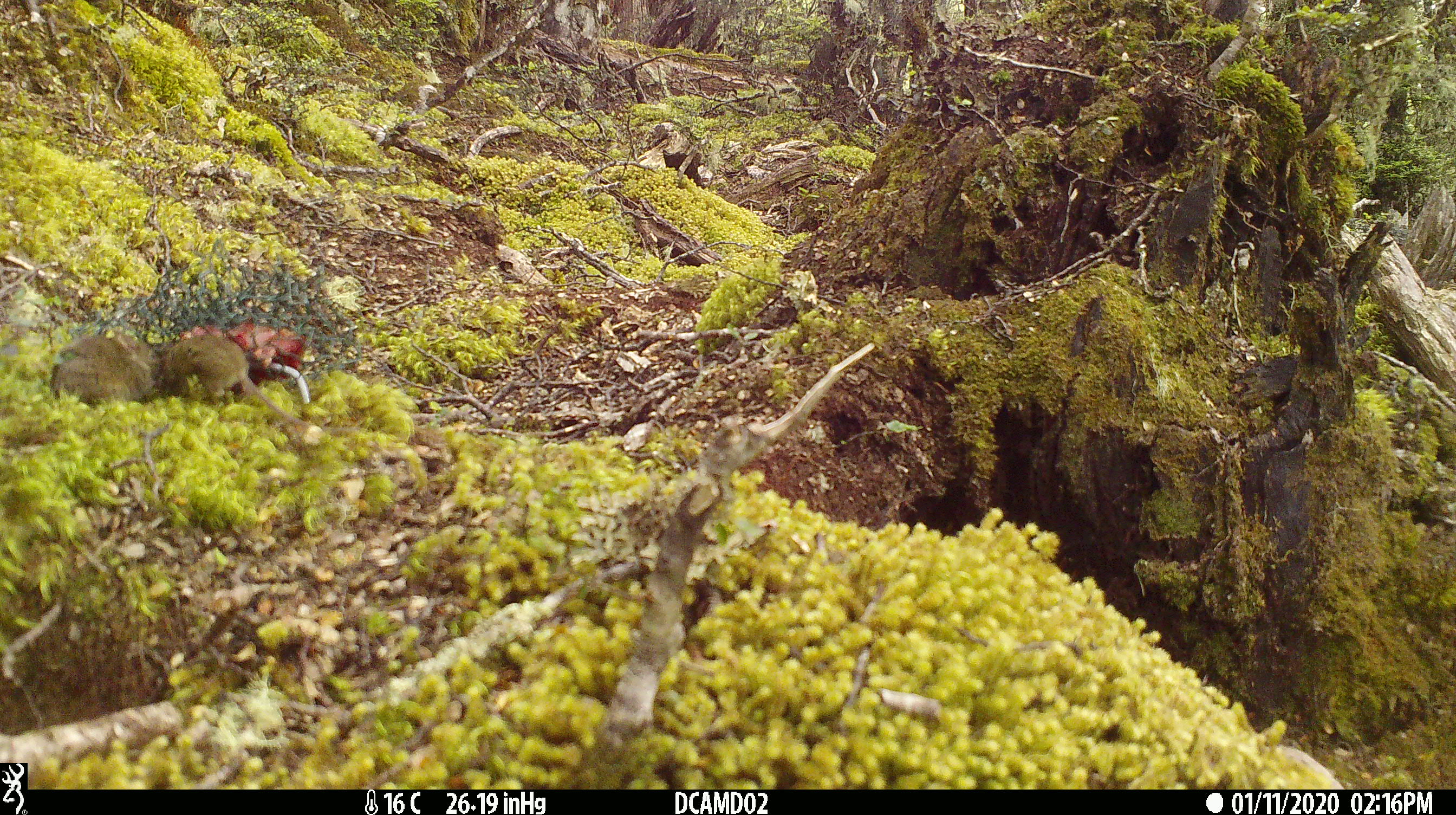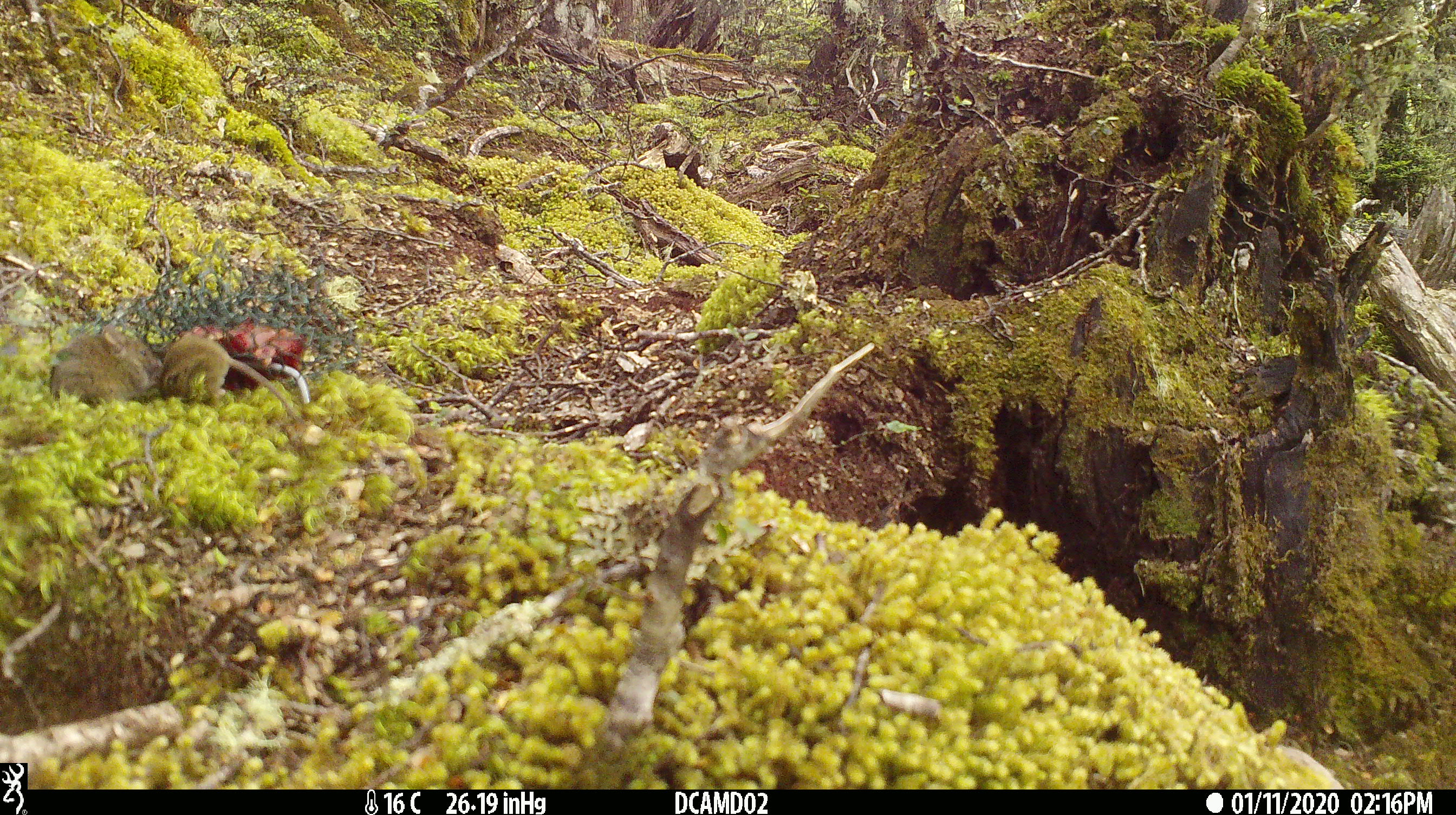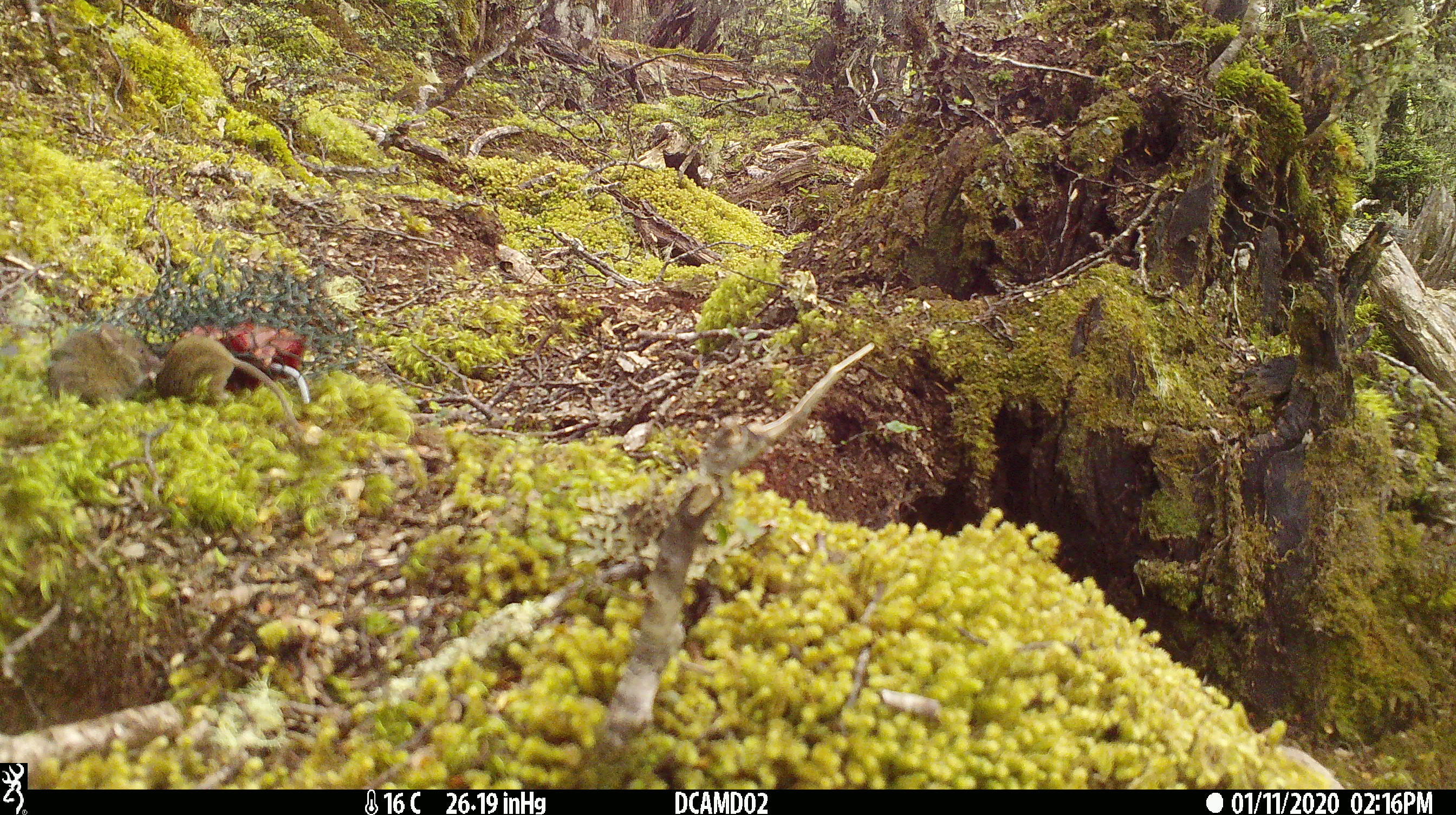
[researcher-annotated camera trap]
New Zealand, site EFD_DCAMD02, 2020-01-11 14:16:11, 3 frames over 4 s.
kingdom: Animalia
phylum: Chordata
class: Mammalia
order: Rodentia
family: Muridae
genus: Mus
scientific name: Mus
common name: mouse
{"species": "mouse (Mus)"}